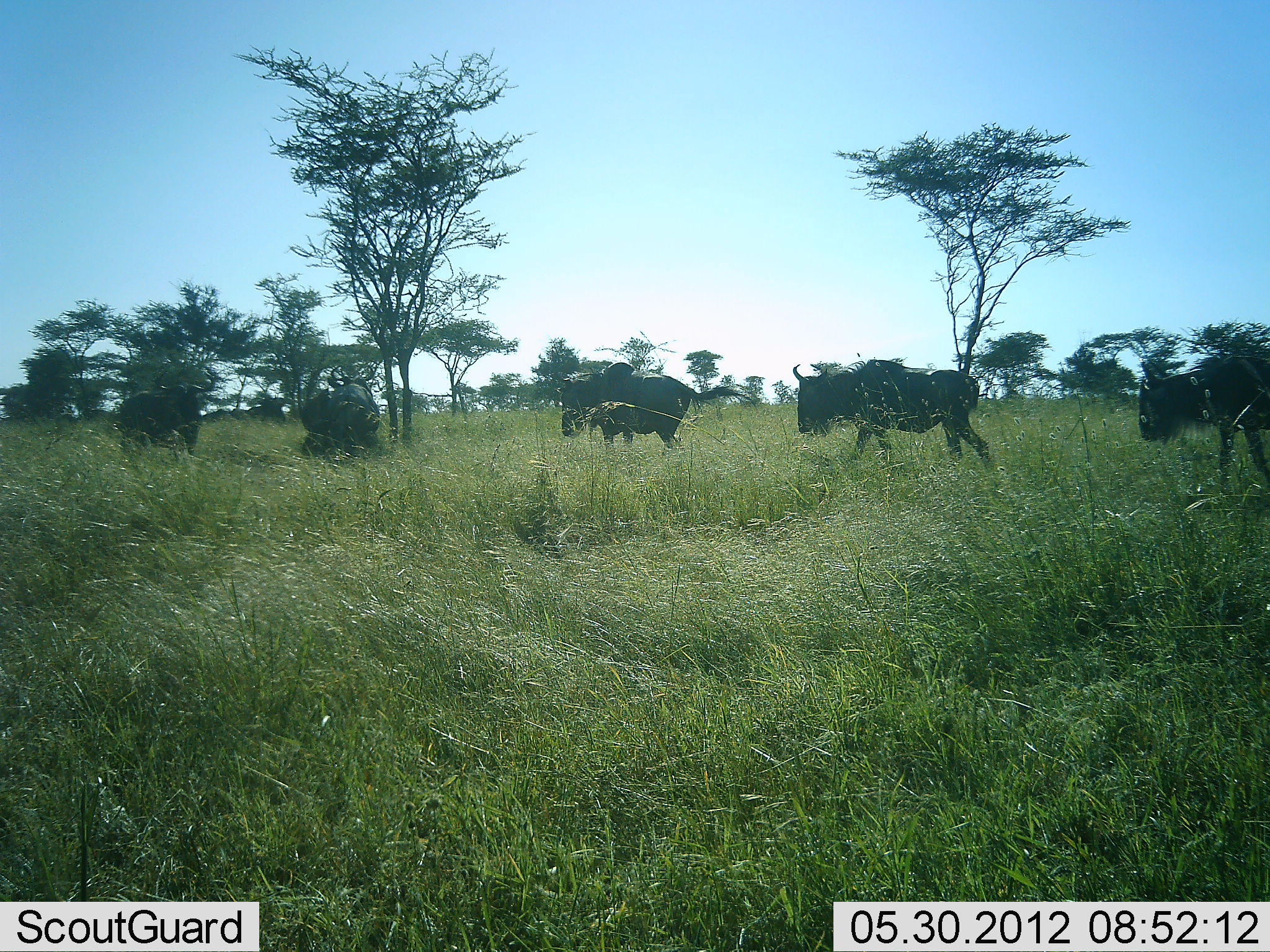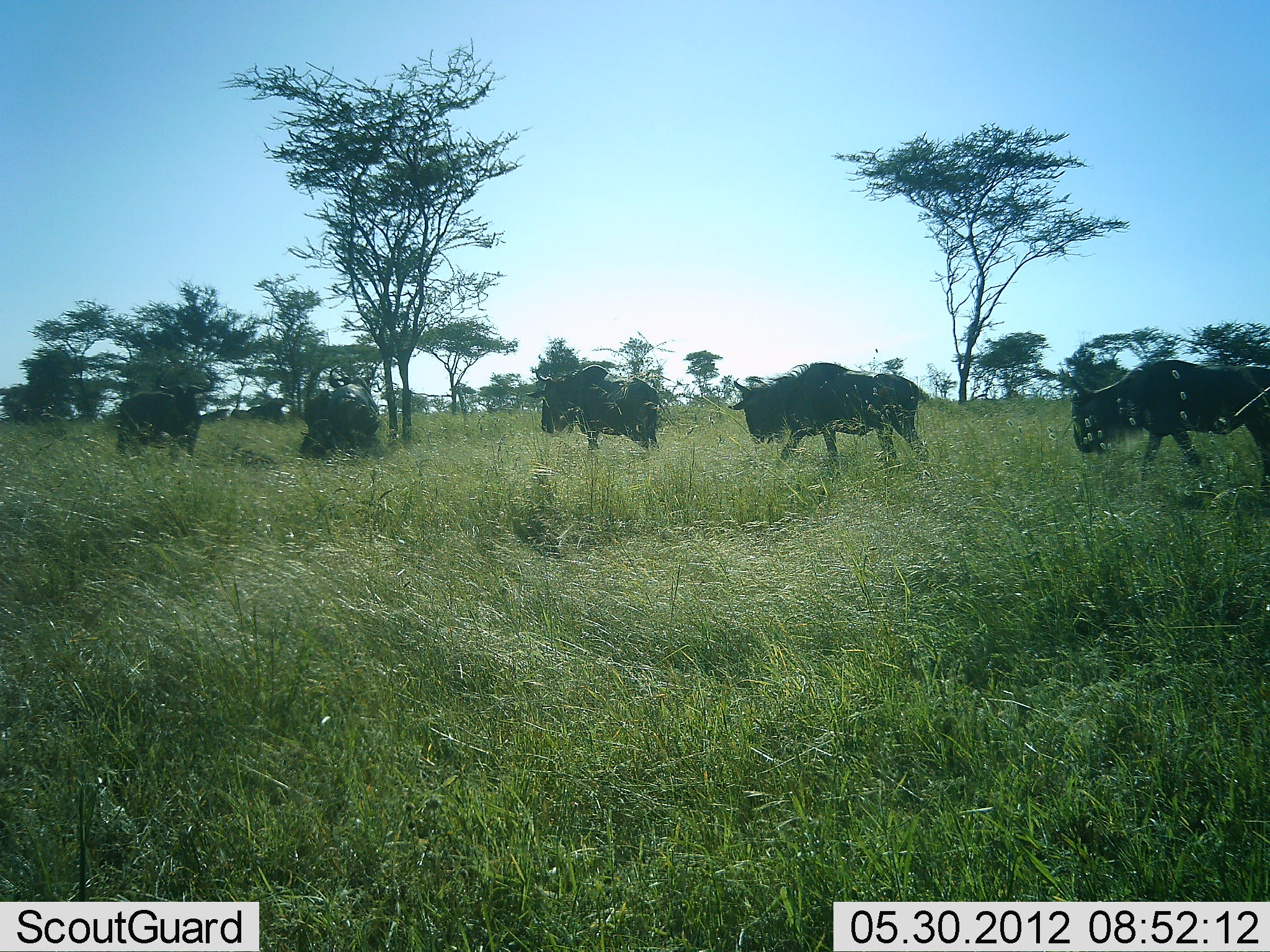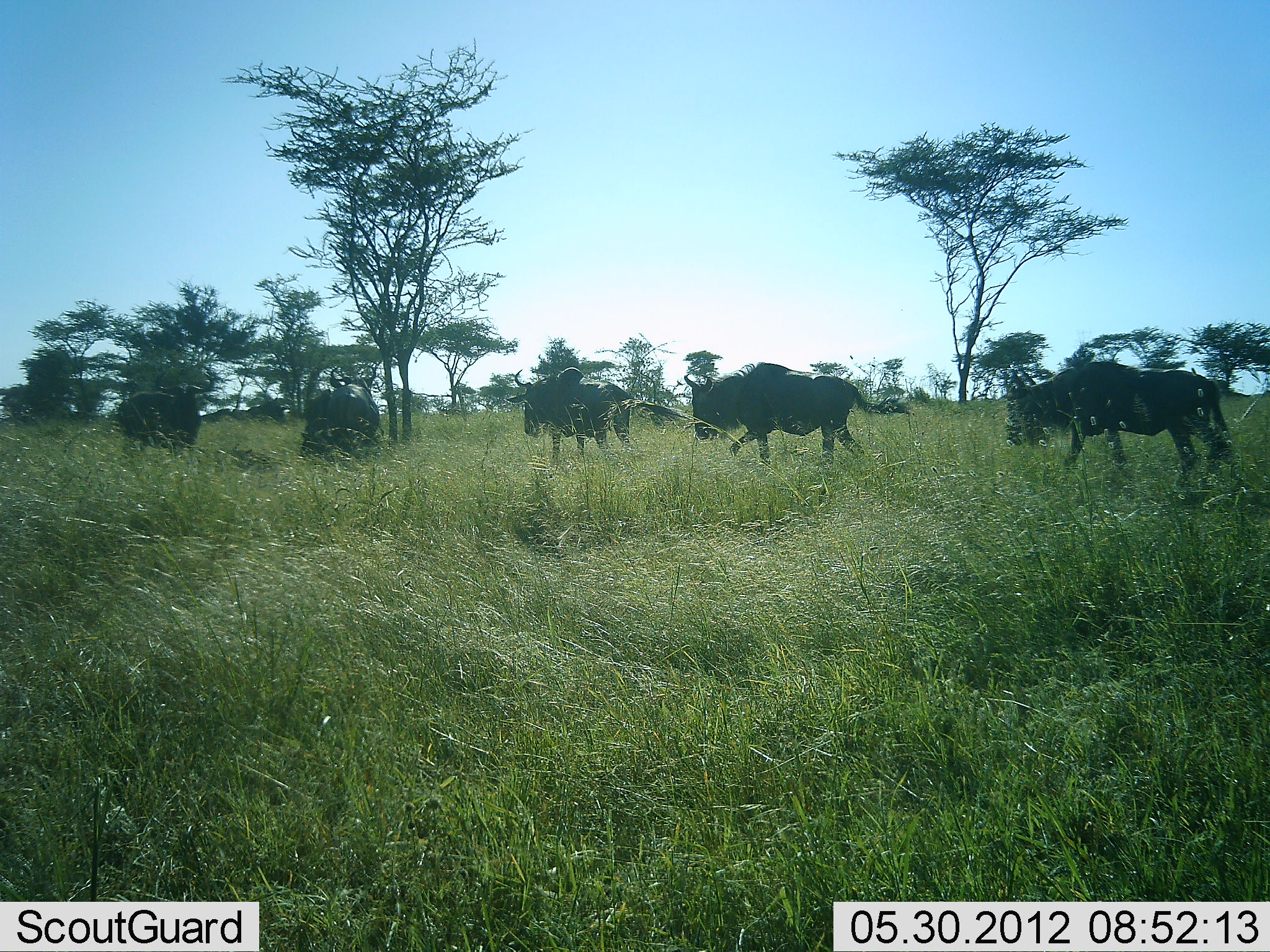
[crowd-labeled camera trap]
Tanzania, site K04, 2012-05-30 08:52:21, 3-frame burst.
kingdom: Animalia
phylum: Chordata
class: Mammalia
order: Artiodactyla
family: Bovidae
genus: Connochaetes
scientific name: Connochaetes taurinus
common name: blue wildebeest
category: wildebeest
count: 5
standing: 36%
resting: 0%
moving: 100%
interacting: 0%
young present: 0%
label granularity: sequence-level